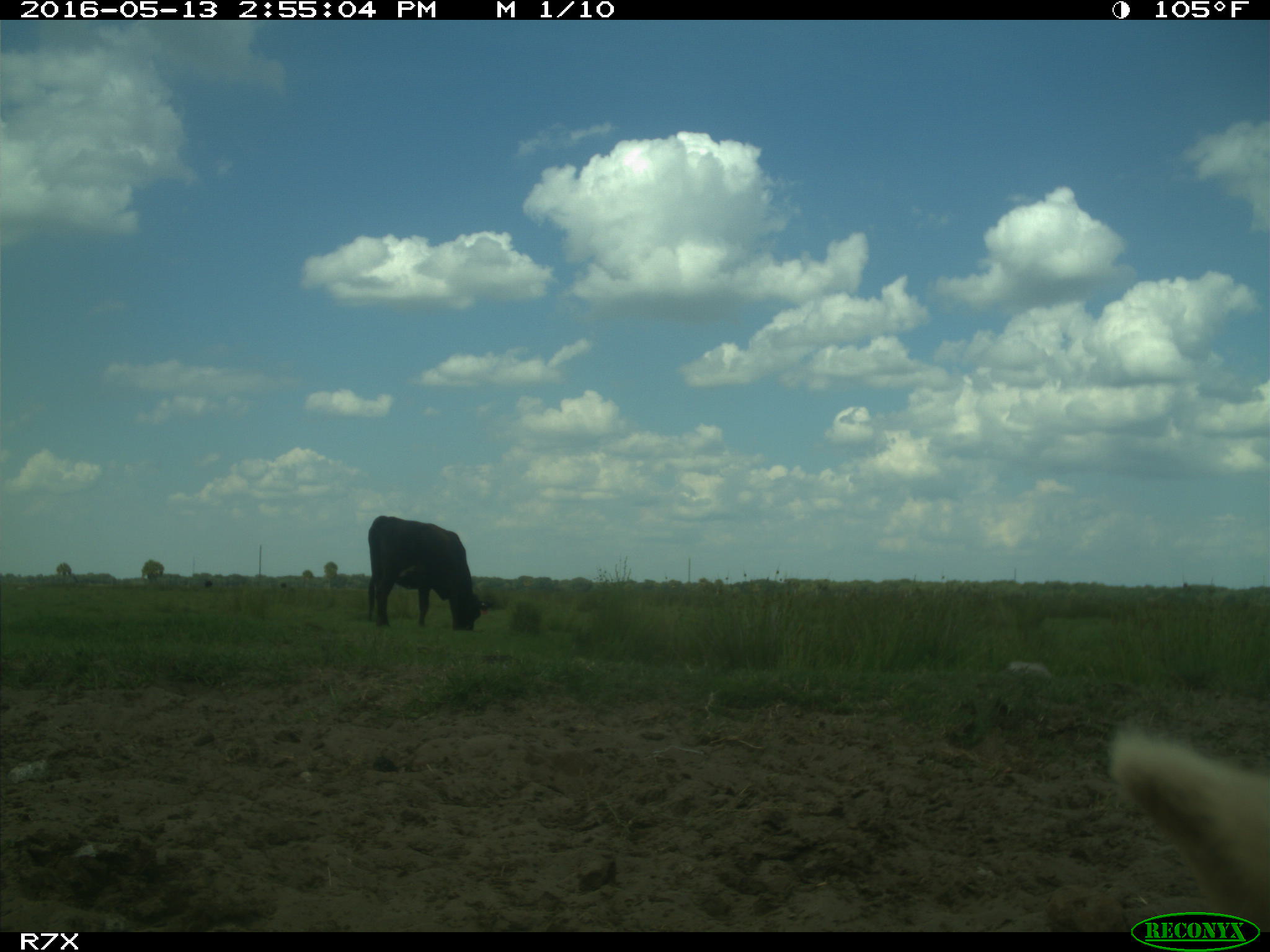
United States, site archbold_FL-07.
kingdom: Animalia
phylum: Chordata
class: Mammalia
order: Artiodactyla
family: Bovidae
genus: Bos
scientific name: Bos taurus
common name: domestic cow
Bos taurus (domestic cow).